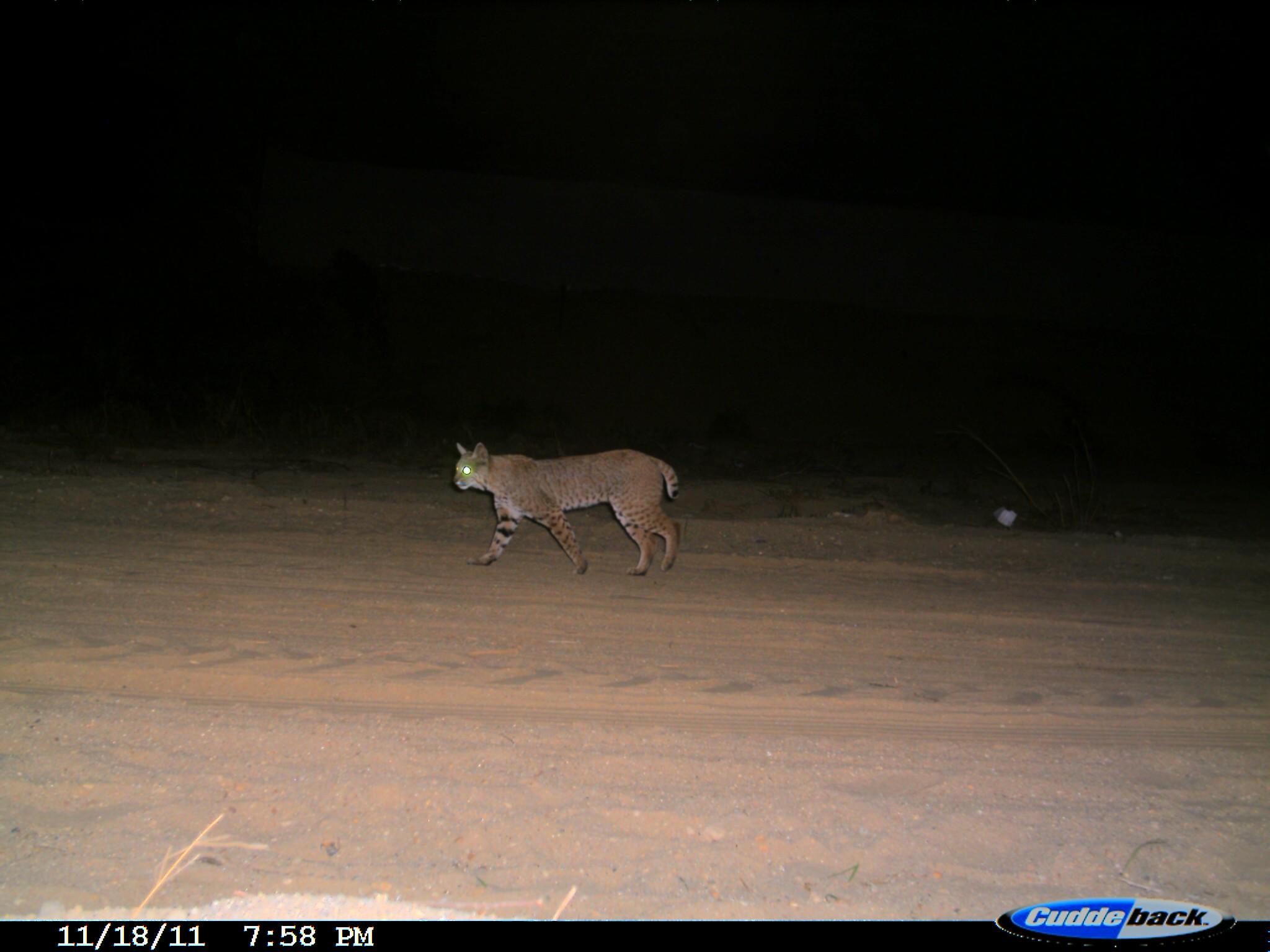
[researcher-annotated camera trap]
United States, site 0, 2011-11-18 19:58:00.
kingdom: Animalia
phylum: Chordata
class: Mammalia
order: Carnivora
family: Felidae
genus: Lynx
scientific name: Lynx rufus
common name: bobcat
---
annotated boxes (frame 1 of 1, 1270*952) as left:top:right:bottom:
bobcat: 440:432:697:589